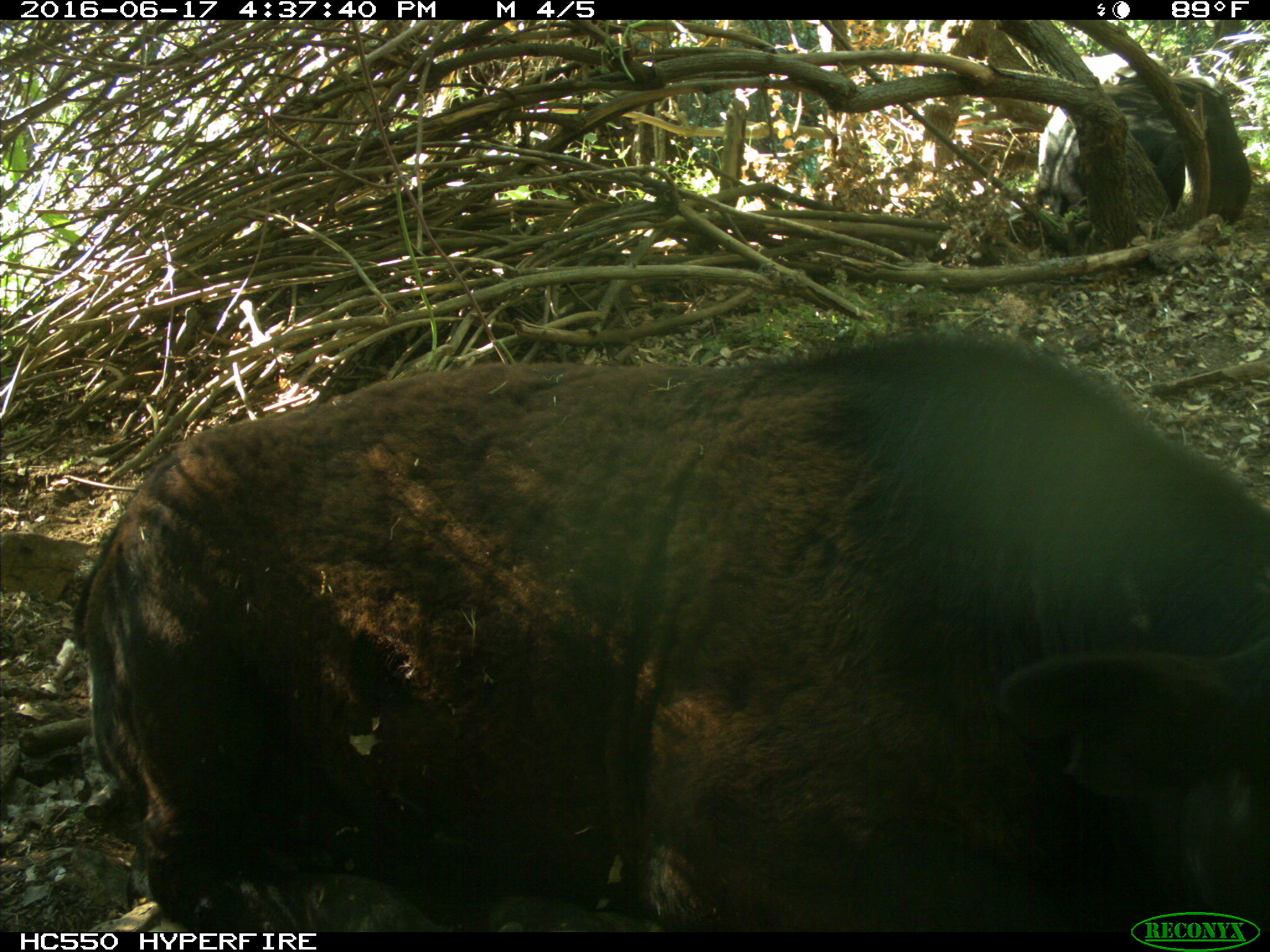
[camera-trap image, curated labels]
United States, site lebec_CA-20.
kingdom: Animalia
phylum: Chordata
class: Mammalia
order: Artiodactyla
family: Bovidae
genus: Bos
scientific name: Bos taurus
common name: domestic cow